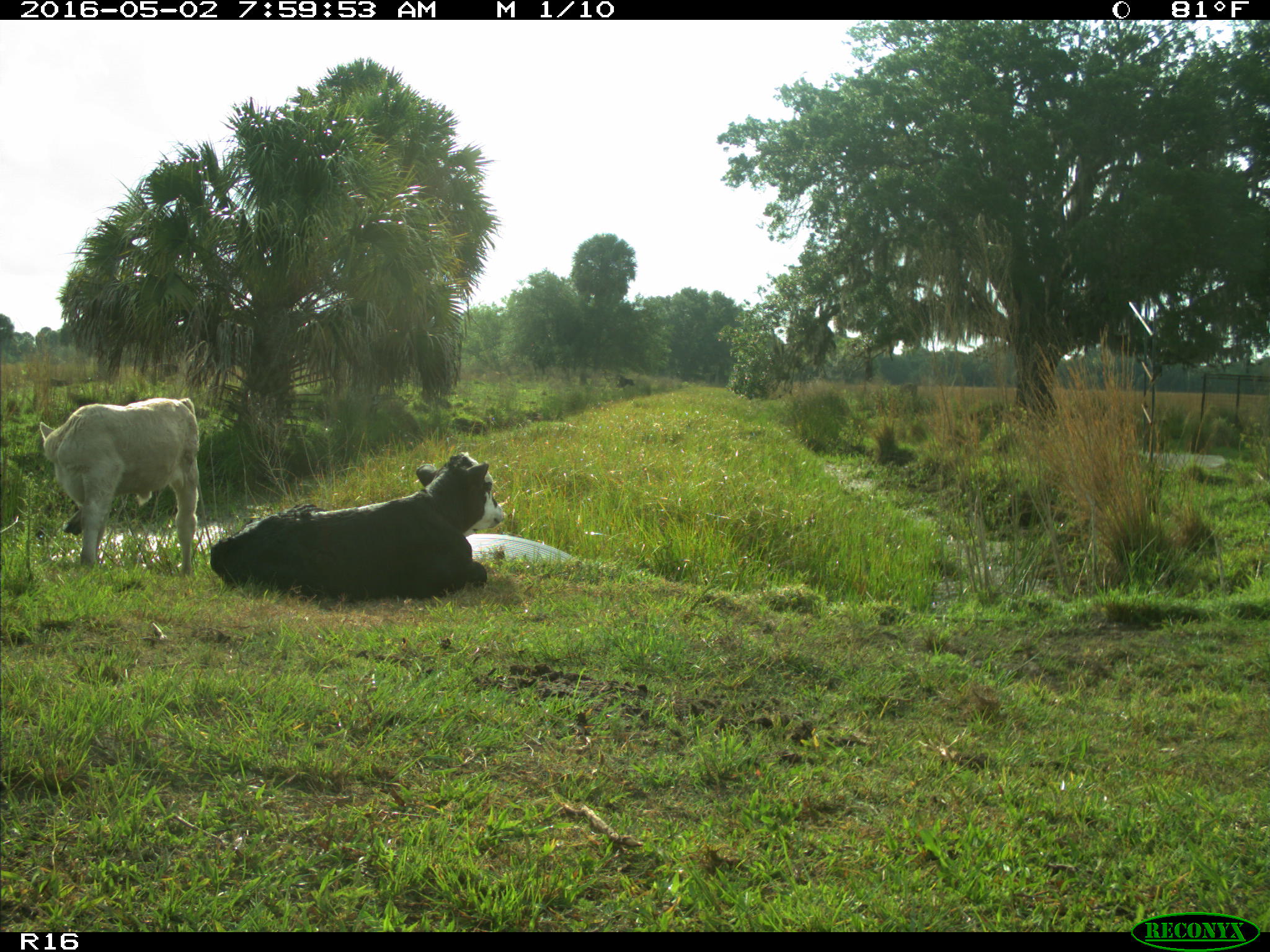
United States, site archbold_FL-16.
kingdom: Animalia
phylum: Chordata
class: Mammalia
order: Artiodactyla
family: Bovidae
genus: Bos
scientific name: Bos taurus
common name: domestic cow